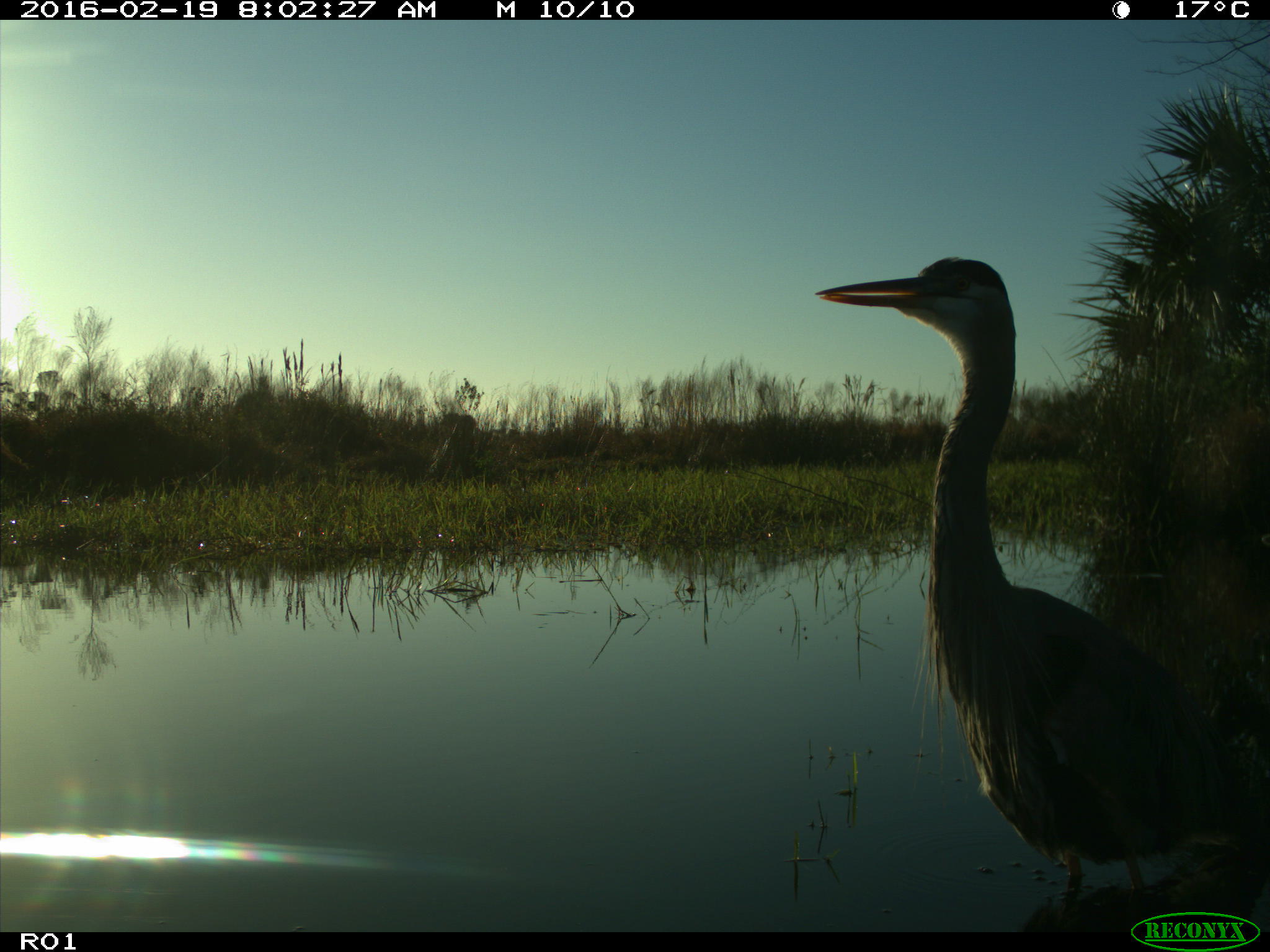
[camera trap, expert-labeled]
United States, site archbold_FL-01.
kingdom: Animalia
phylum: Chordata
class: Aves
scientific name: Aves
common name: birds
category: unidentified bird